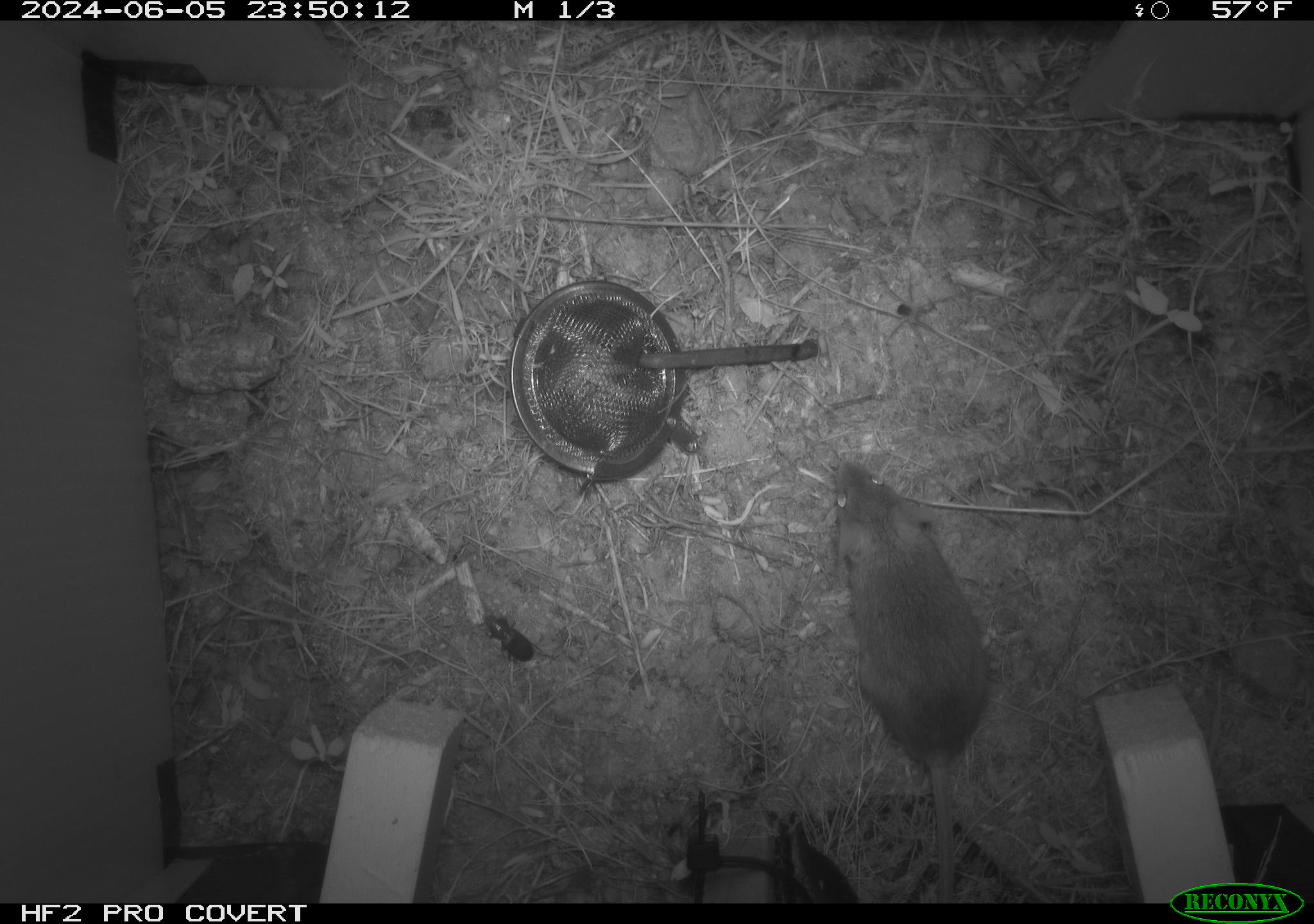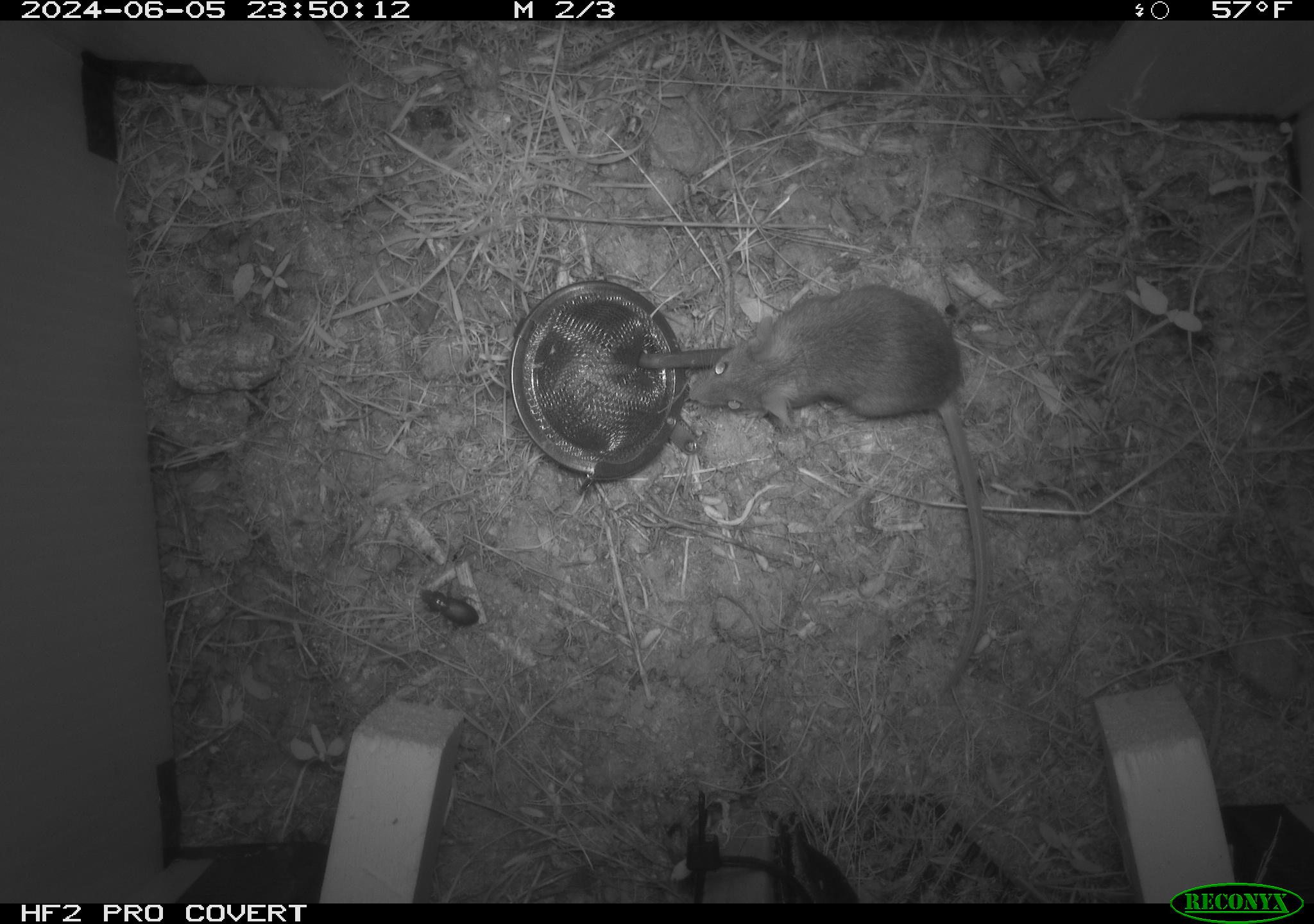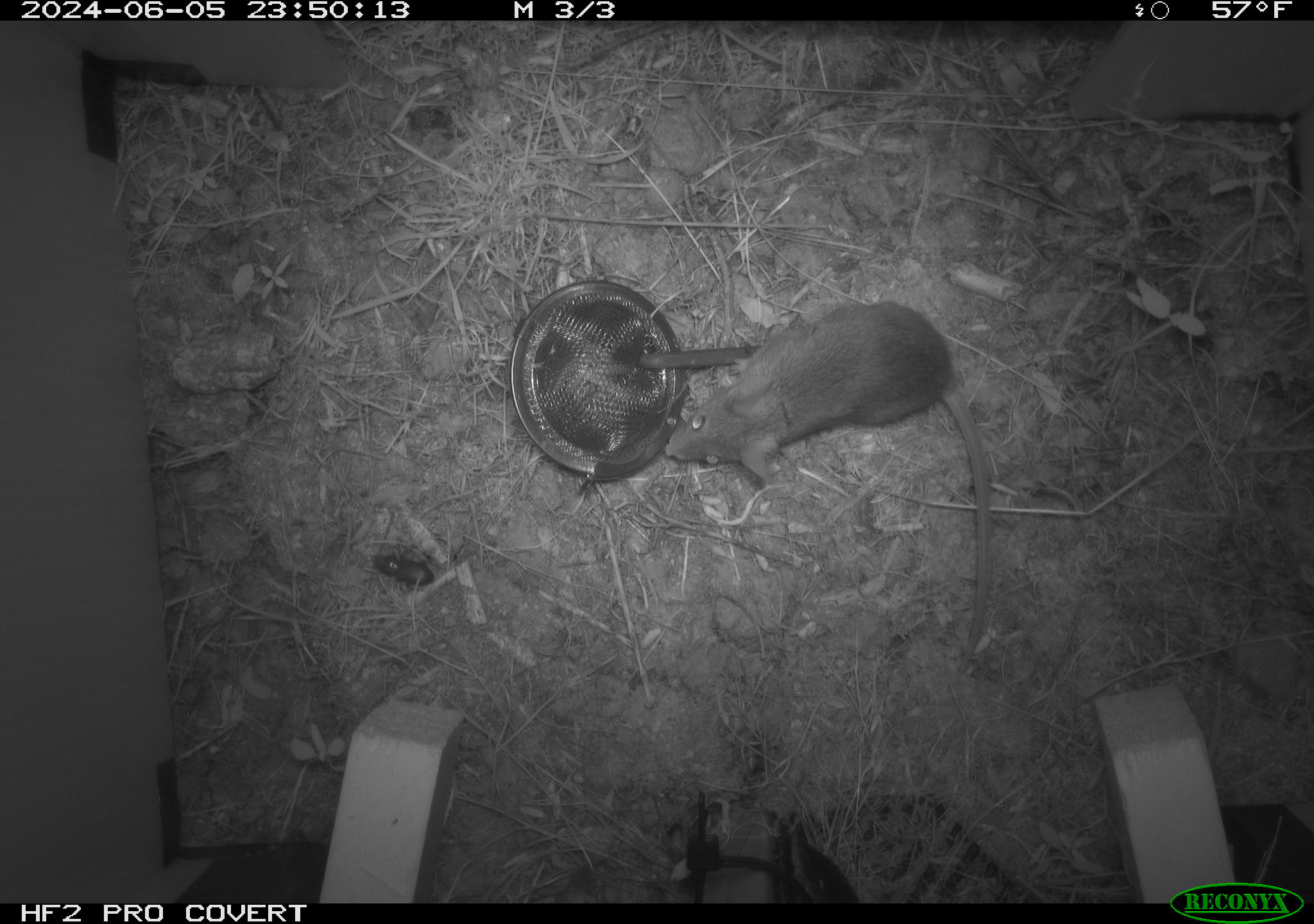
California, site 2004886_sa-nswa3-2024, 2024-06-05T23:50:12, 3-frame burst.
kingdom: Animalia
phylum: Chordata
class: Mammalia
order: Rodentia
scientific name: Rodentia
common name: rodent